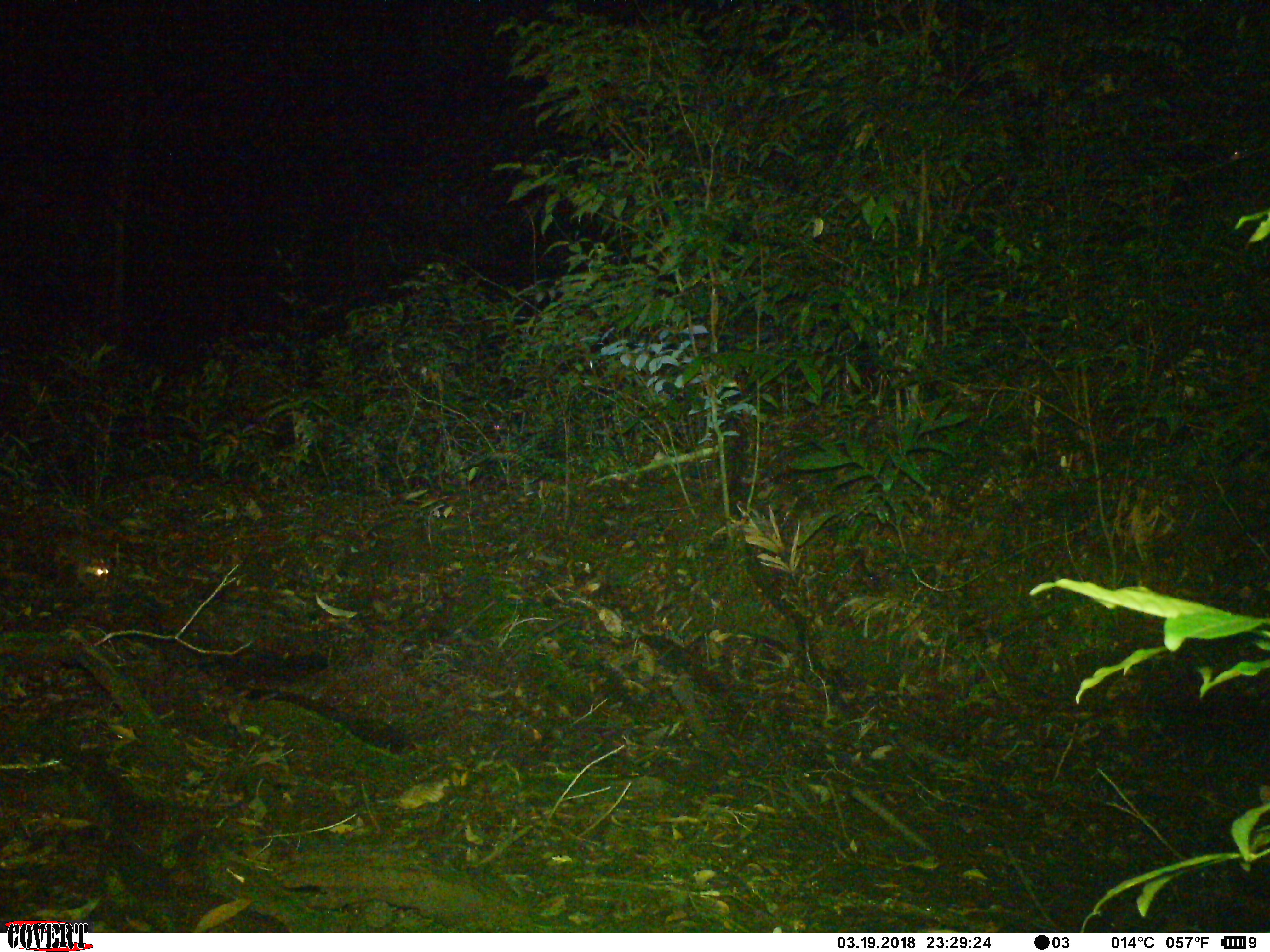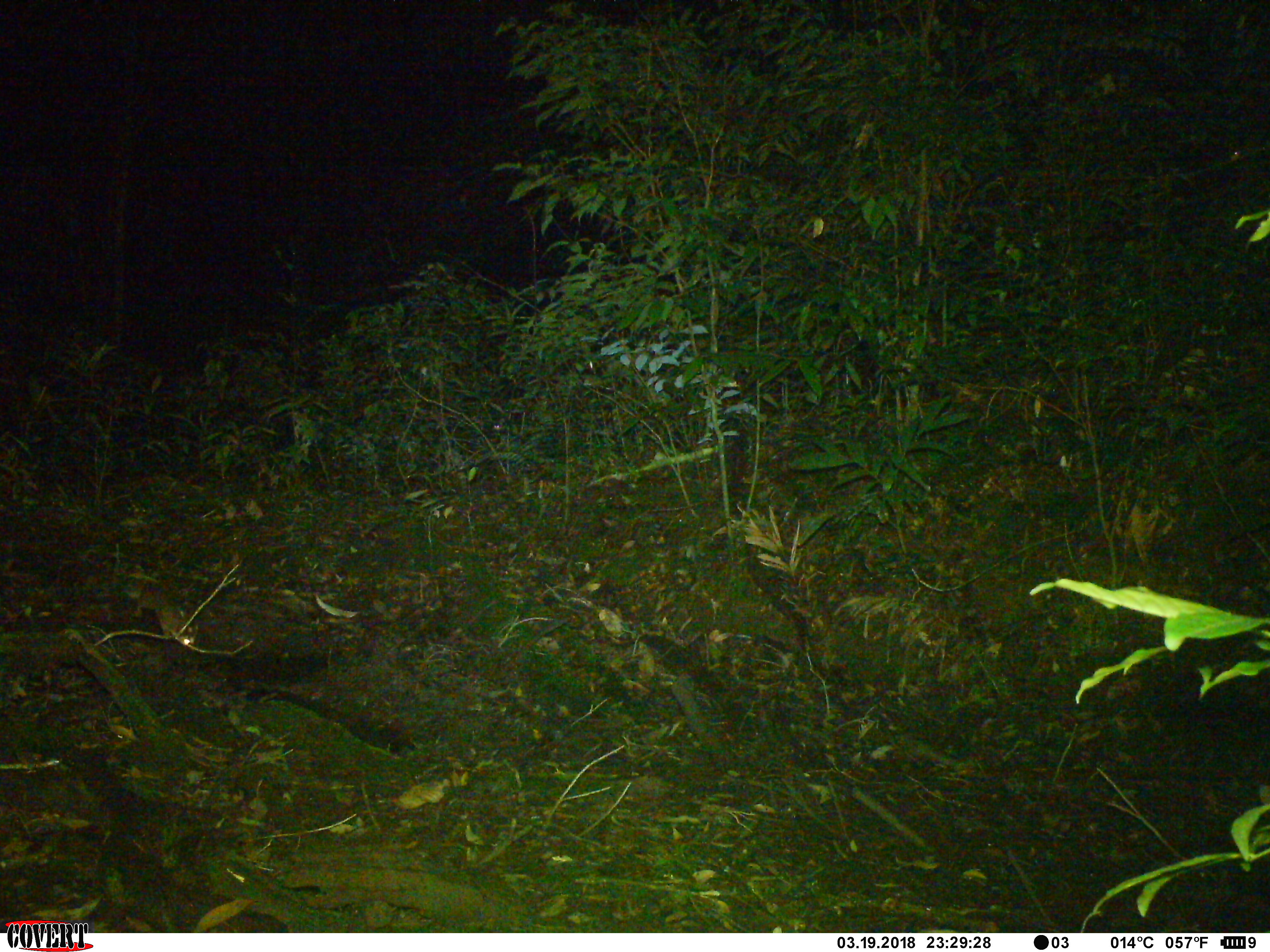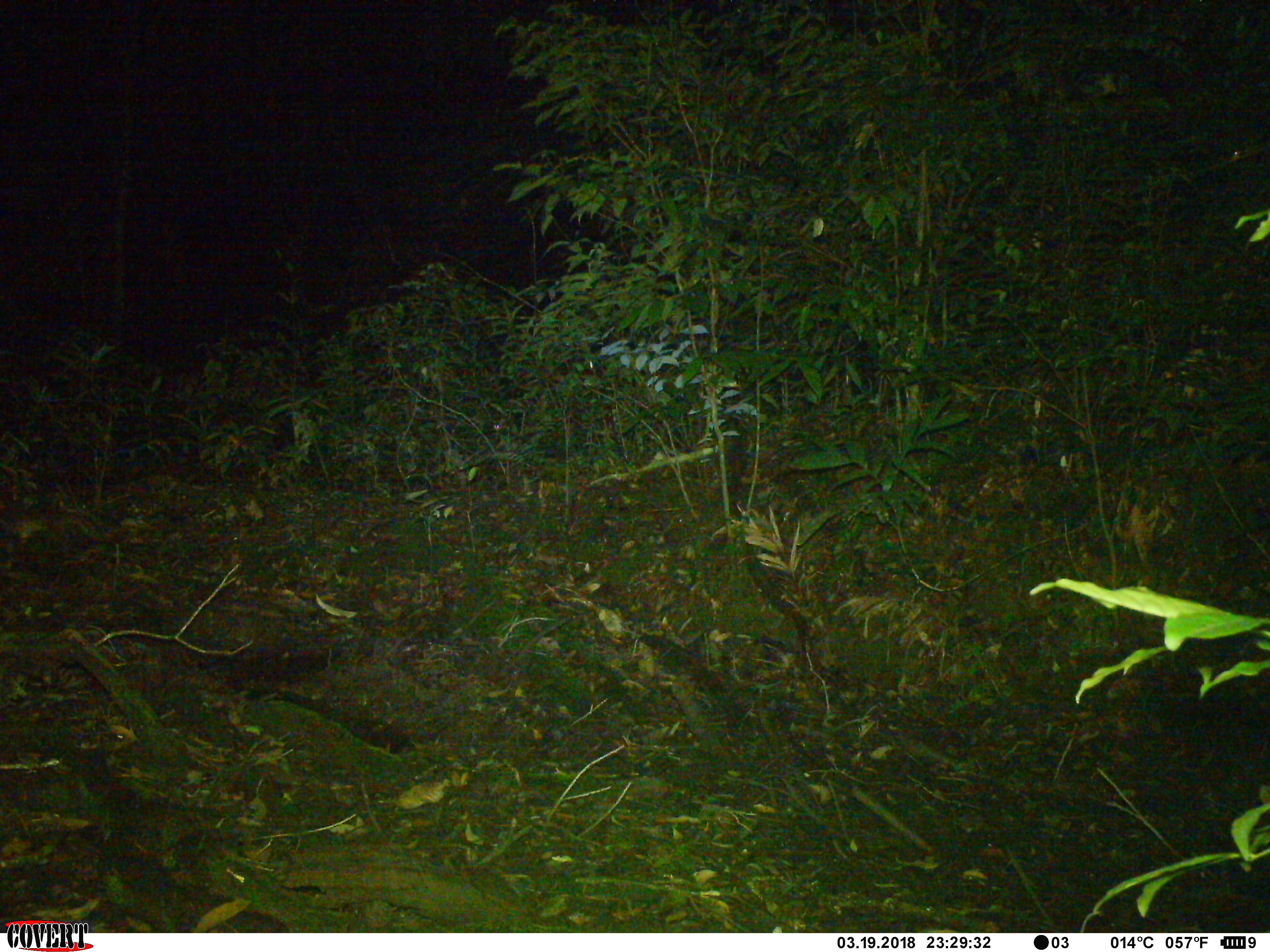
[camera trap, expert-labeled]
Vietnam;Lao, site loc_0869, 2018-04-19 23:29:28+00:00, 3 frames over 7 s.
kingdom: Animalia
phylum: Chordata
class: Mammalia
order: Carnivora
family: Mustelidae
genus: Melogale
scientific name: Melogale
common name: ferret badger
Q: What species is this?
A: Ferret badger (Melogale).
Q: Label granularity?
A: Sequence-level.